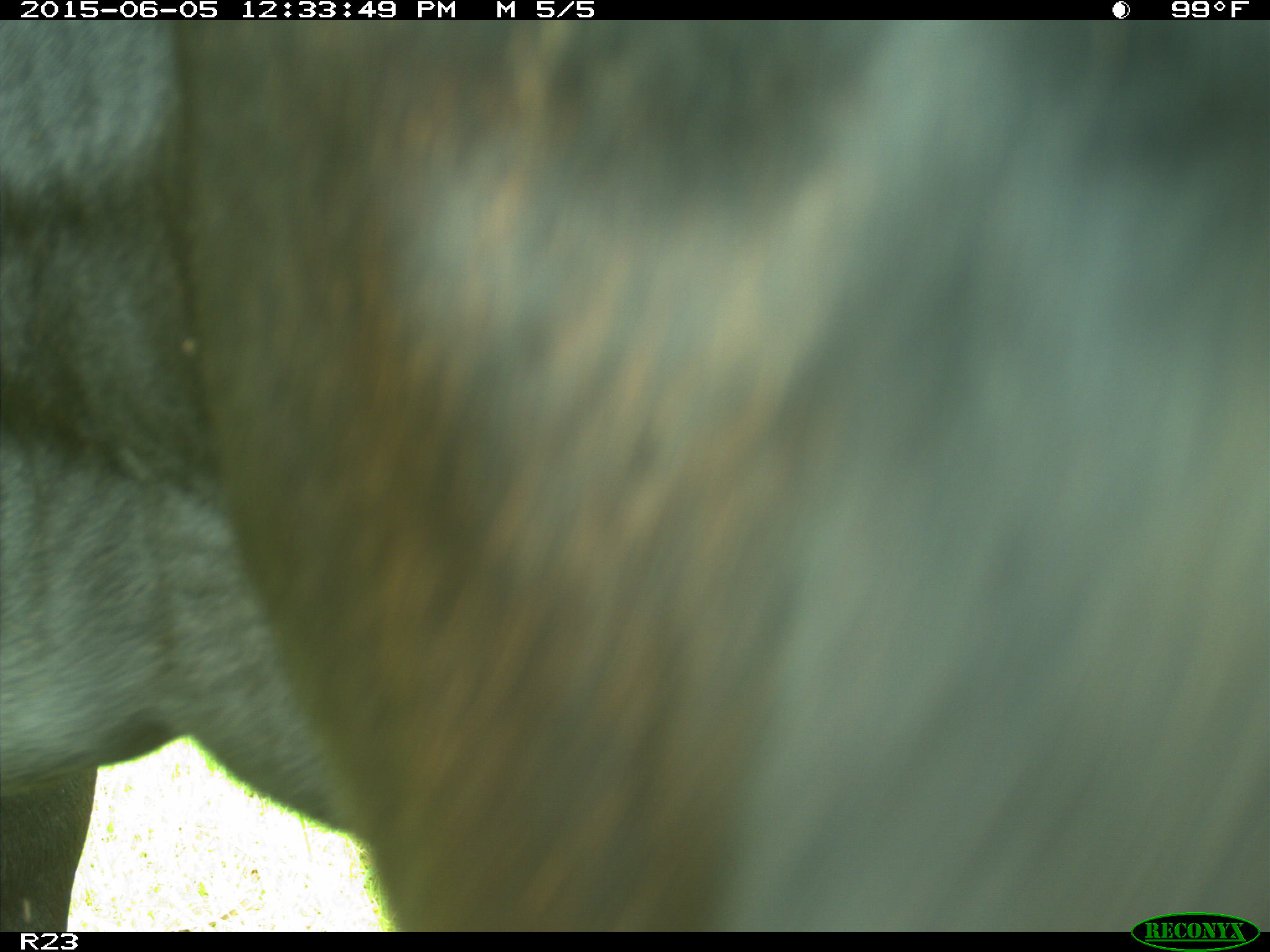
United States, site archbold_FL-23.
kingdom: Animalia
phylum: Chordata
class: Mammalia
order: Artiodactyla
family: Bovidae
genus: Bos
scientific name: Bos taurus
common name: domestic cow